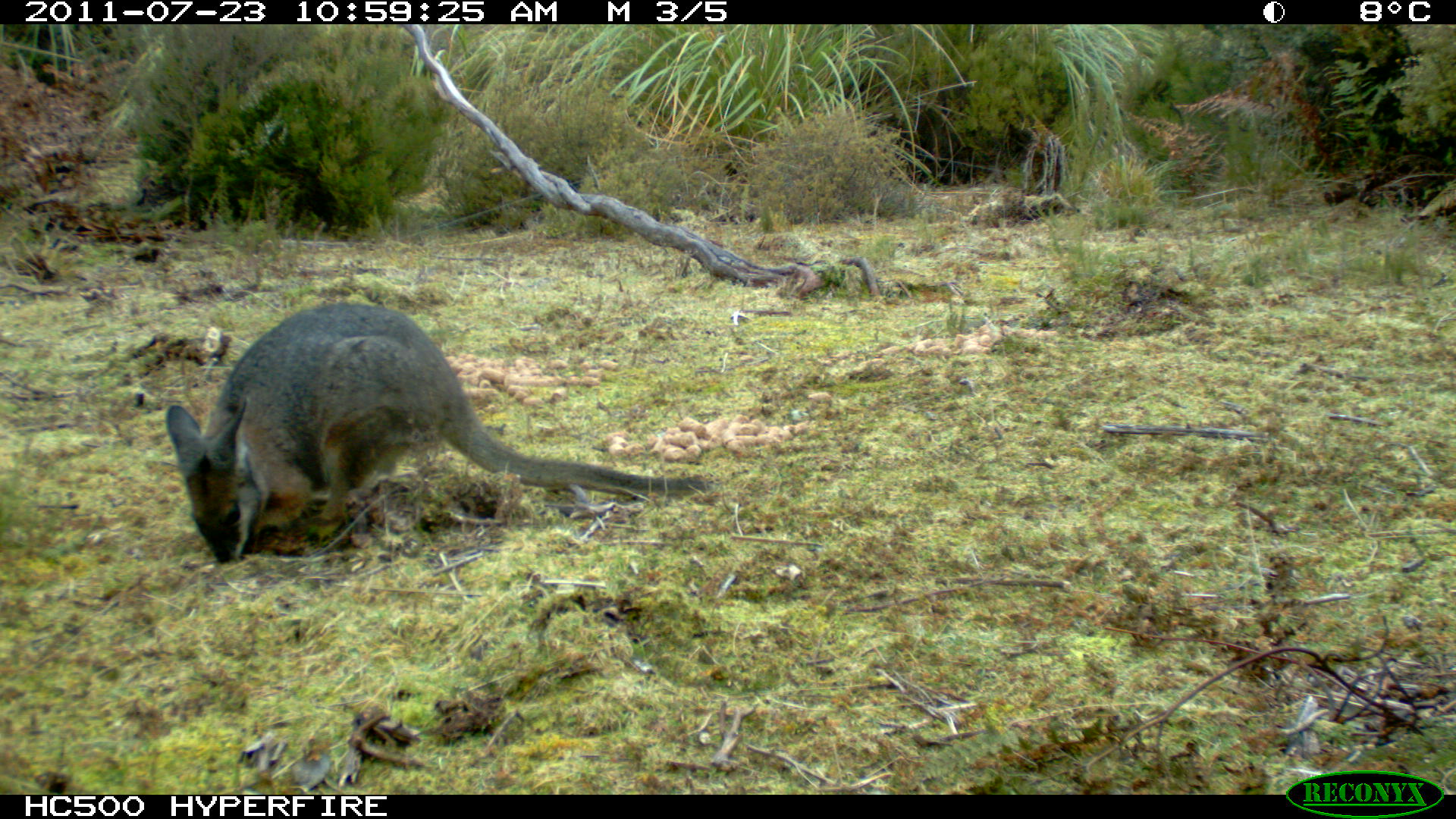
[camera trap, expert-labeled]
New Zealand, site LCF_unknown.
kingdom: Animalia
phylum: Chordata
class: Mammalia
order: Diprotodontia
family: Macropodidae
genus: Notamacropus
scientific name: Notamacropus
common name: wallaby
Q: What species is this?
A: Wallaby (Notamacropus).